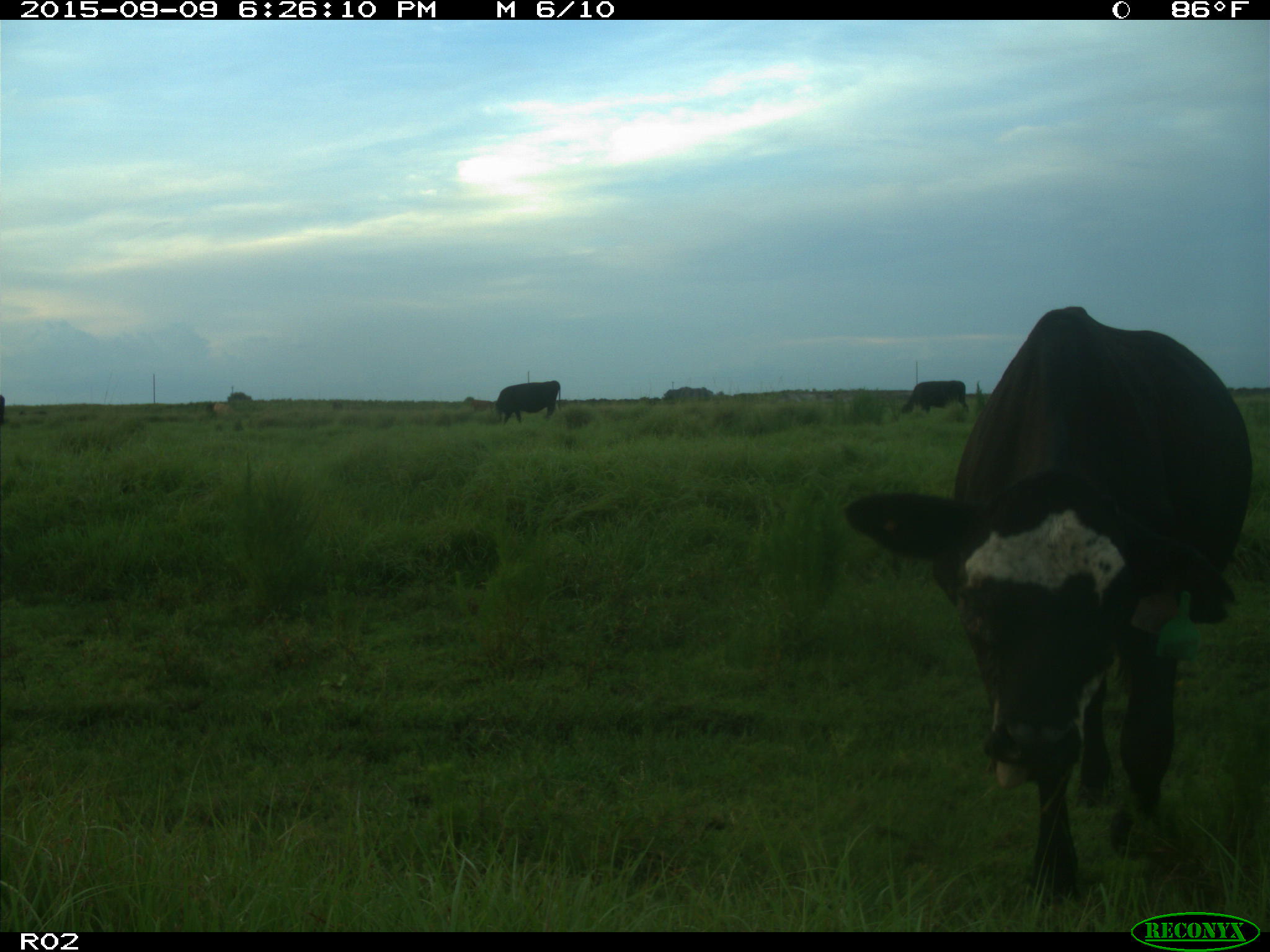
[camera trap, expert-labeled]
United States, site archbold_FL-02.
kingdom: Animalia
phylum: Chordata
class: Mammalia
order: Artiodactyla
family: Bovidae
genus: Bos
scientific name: Bos taurus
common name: domestic cow